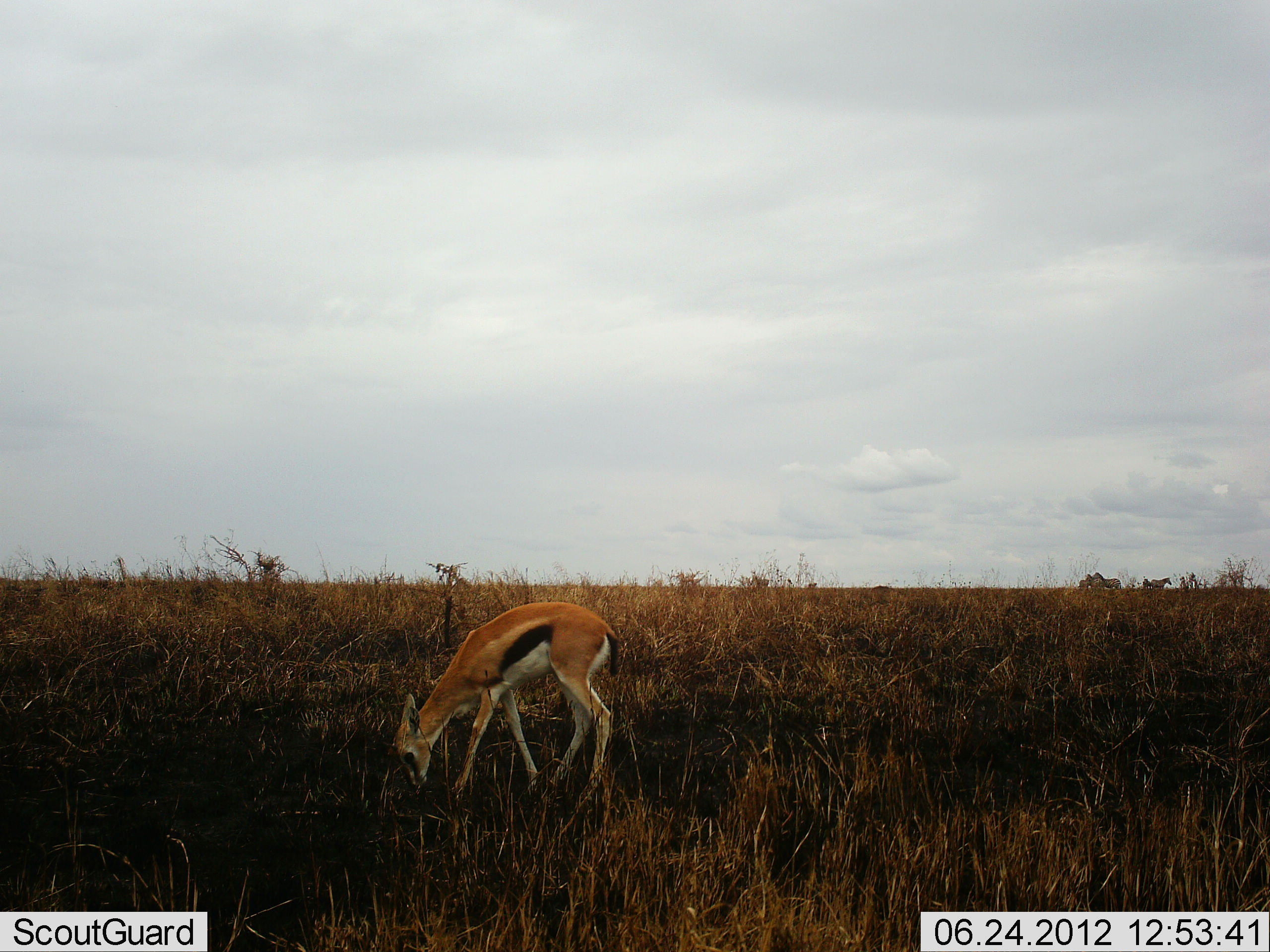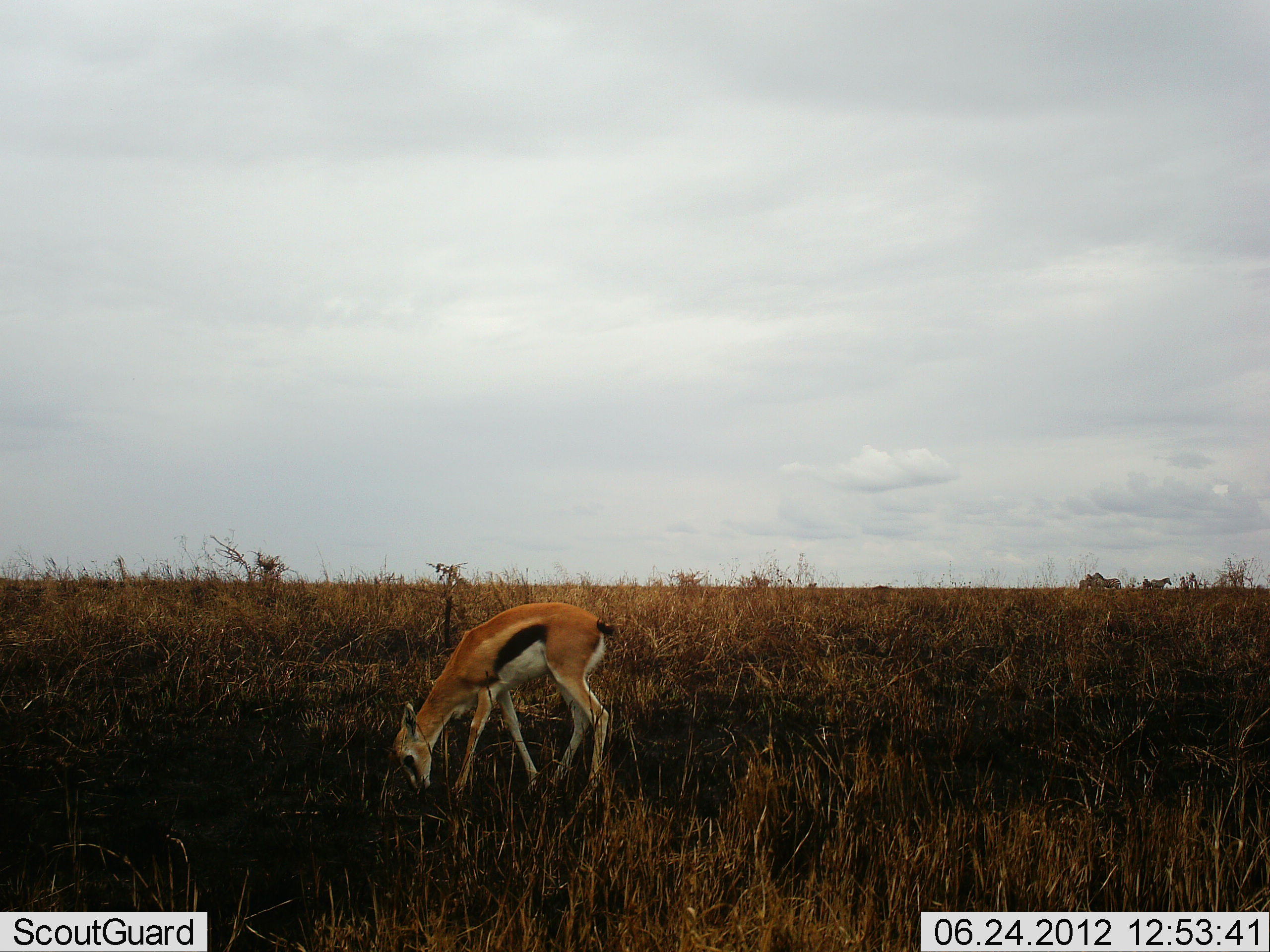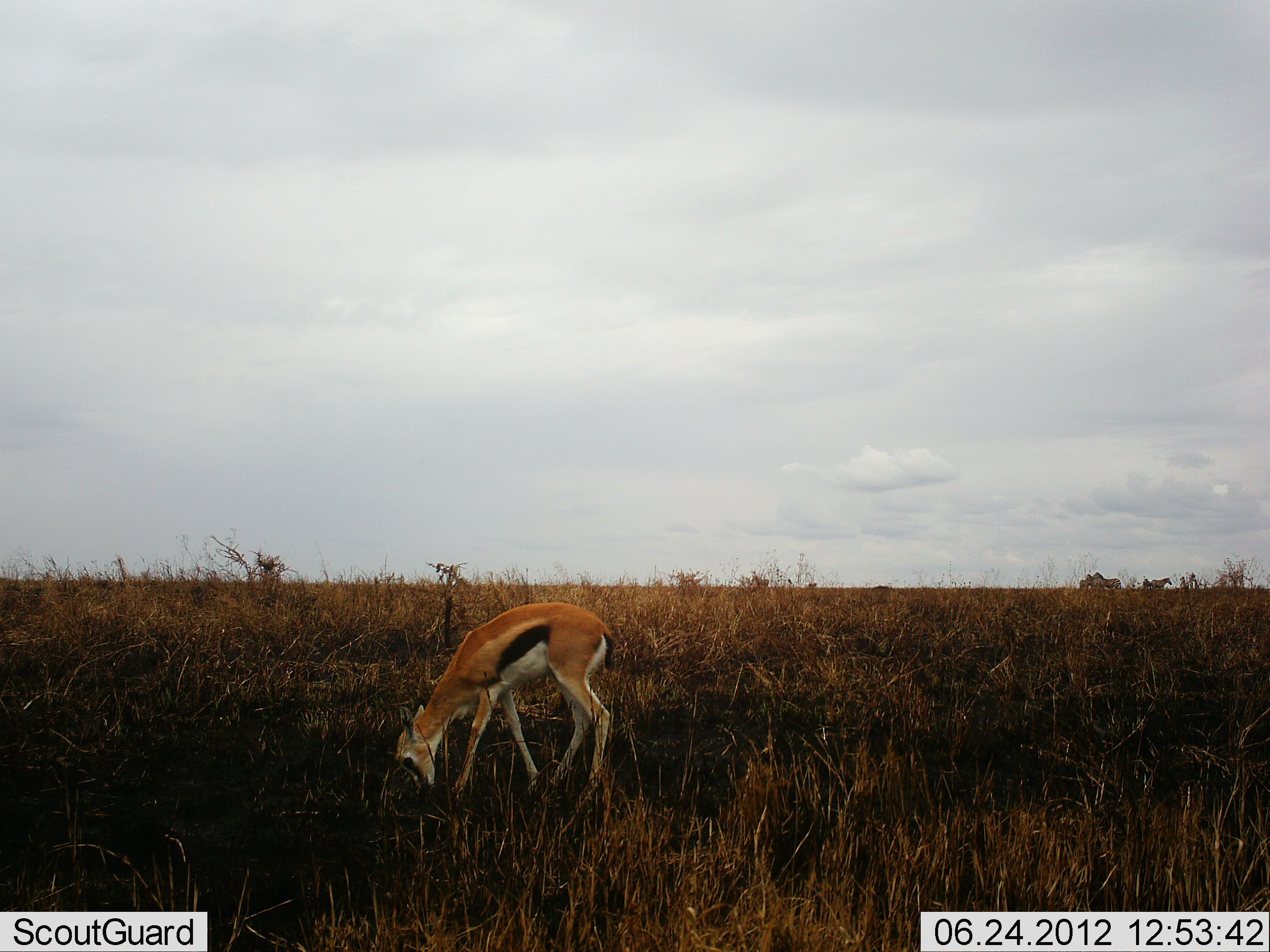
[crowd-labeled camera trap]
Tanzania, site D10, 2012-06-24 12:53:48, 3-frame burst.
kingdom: Animalia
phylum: Chordata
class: Mammalia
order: Artiodactyla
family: Bovidae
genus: Eudorcas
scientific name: Eudorcas thomsonii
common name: thomson's gazelle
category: gazellethomsons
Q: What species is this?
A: Gazellethomsons (thomson's gazelle) (Eudorcas thomsonii).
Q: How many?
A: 1.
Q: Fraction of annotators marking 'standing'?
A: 13%.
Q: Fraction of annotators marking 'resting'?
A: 0%.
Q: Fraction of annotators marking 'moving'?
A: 0%.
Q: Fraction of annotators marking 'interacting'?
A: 0%.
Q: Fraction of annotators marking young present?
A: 40%.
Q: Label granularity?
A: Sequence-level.